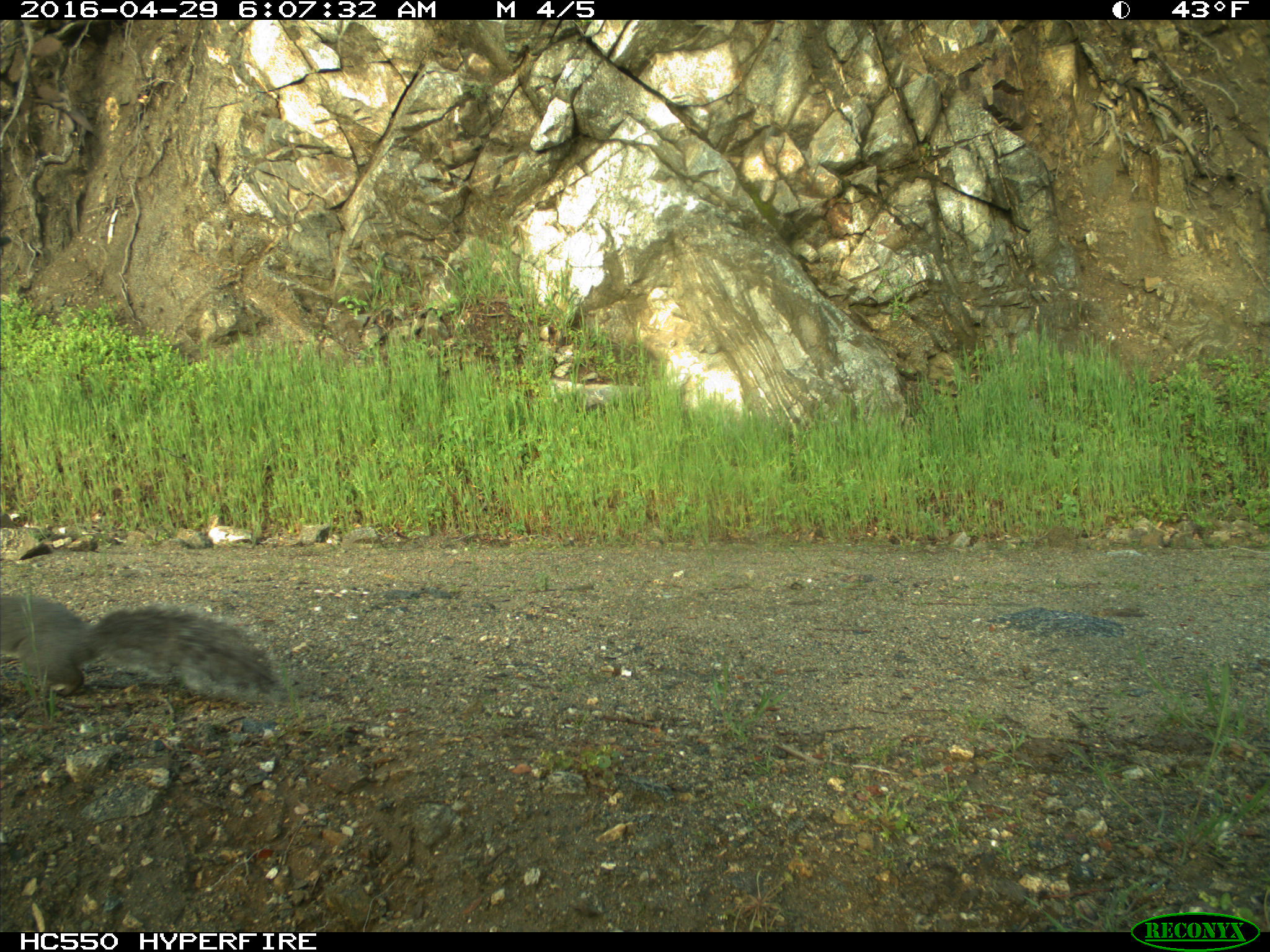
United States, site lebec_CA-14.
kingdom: Animalia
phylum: Chordata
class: Mammalia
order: Rodentia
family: Sciuridae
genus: Sciurus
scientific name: Sciurus carolinensis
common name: eastern gray squirrel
Sciurus carolinensis (eastern gray squirrel).